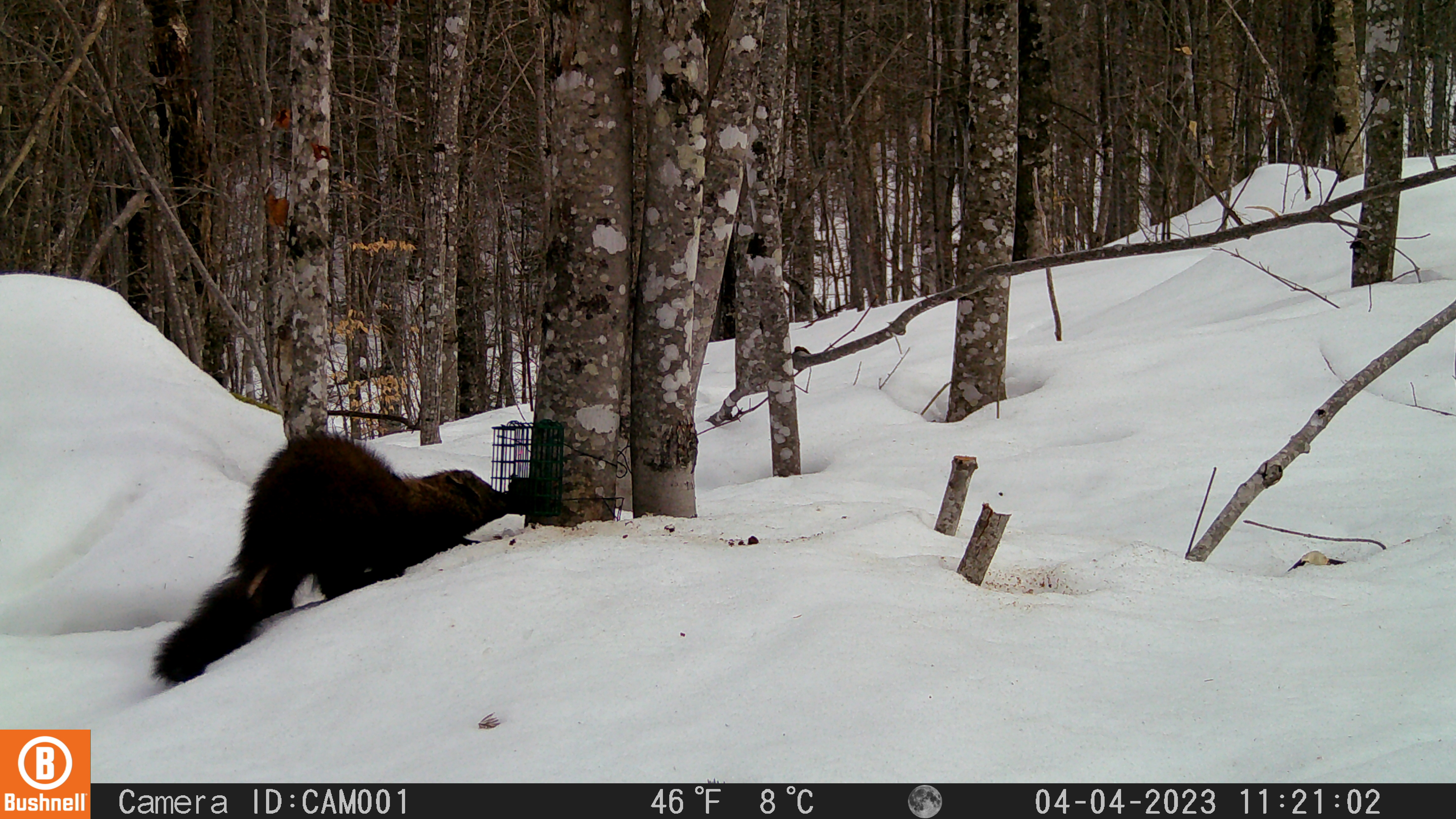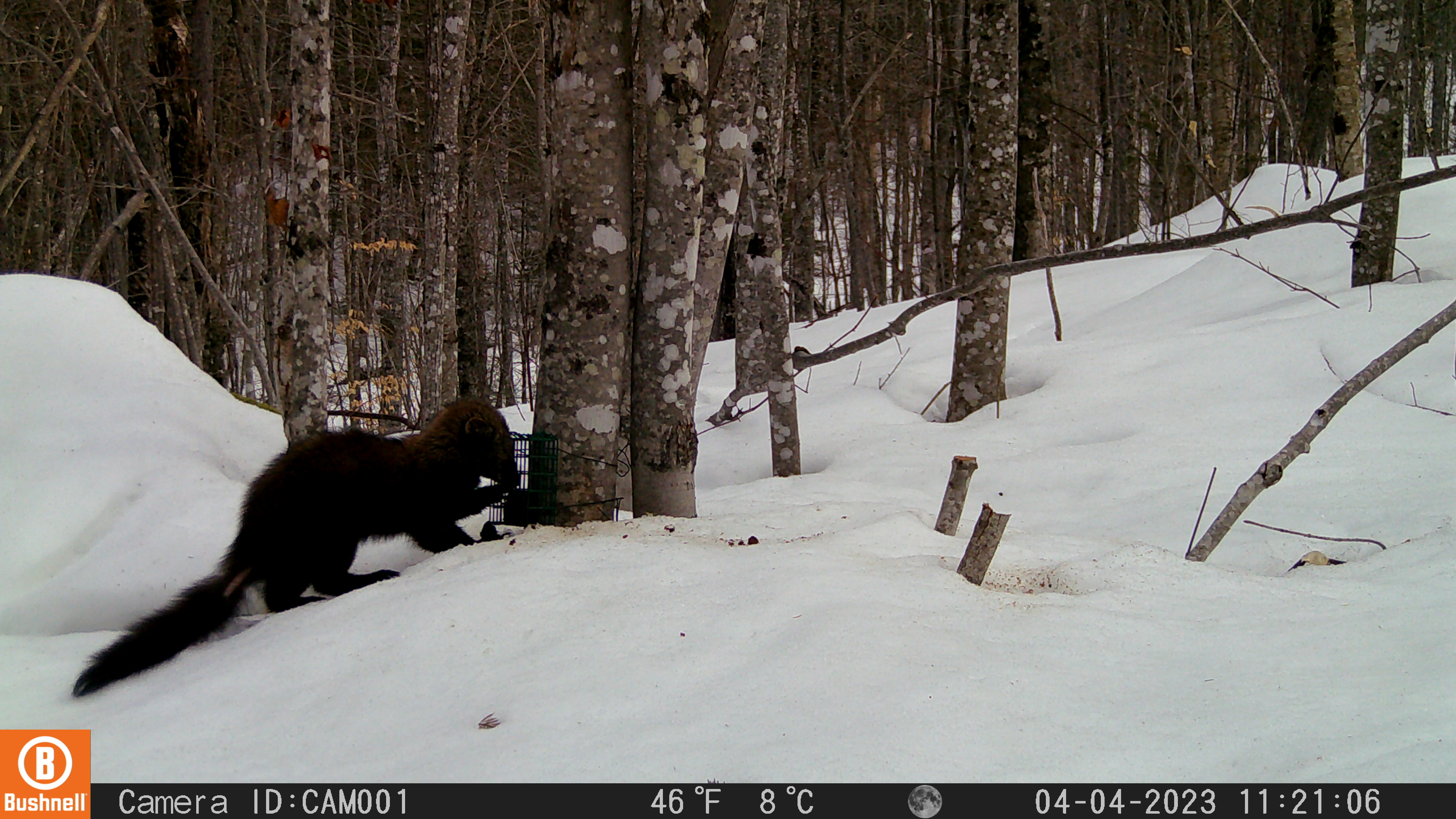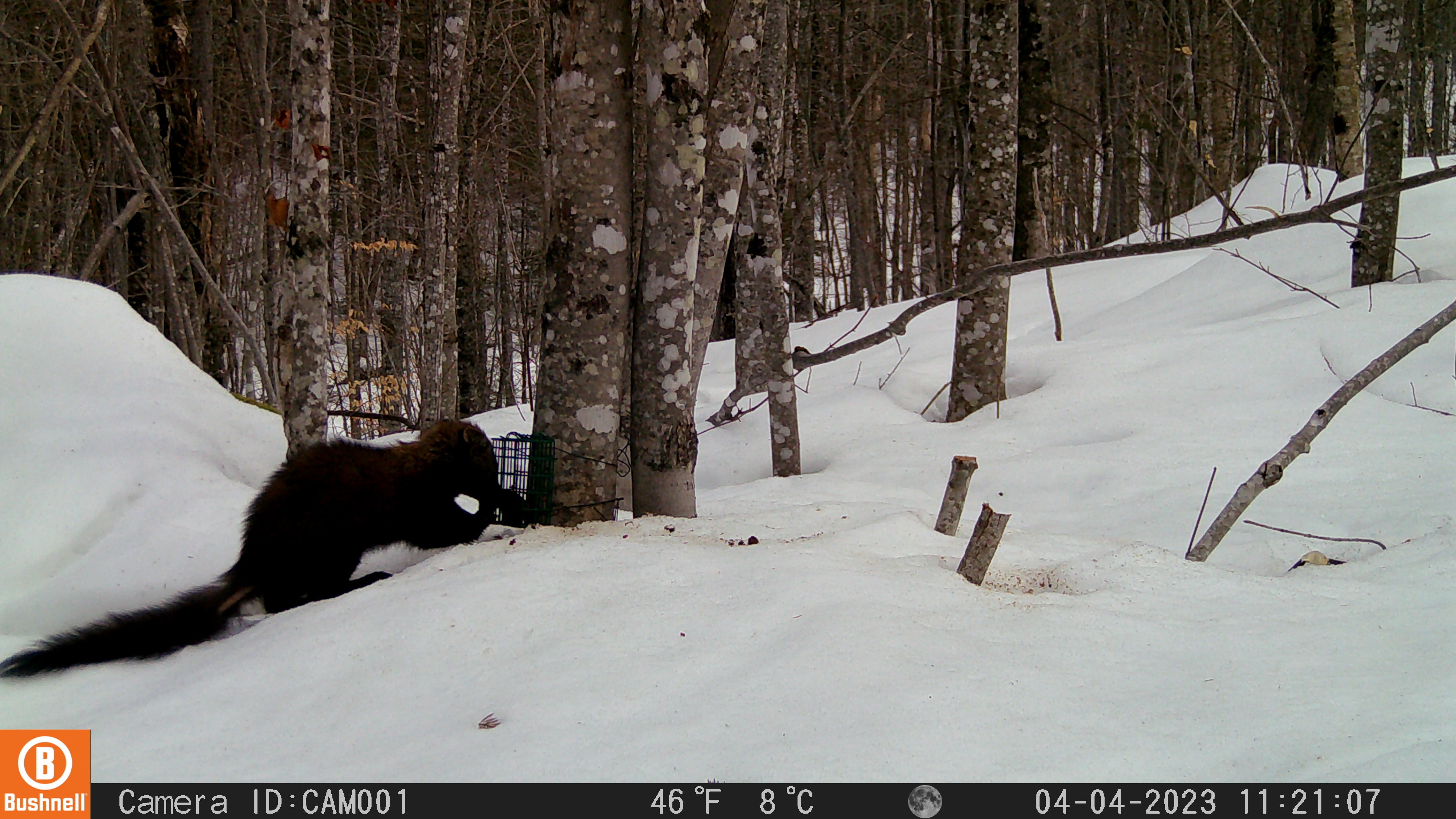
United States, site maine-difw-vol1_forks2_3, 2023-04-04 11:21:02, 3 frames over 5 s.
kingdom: Animalia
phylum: Chordata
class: Mammalia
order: Carnivora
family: Mustelidae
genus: Pekania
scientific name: Pekania pennanti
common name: fisher